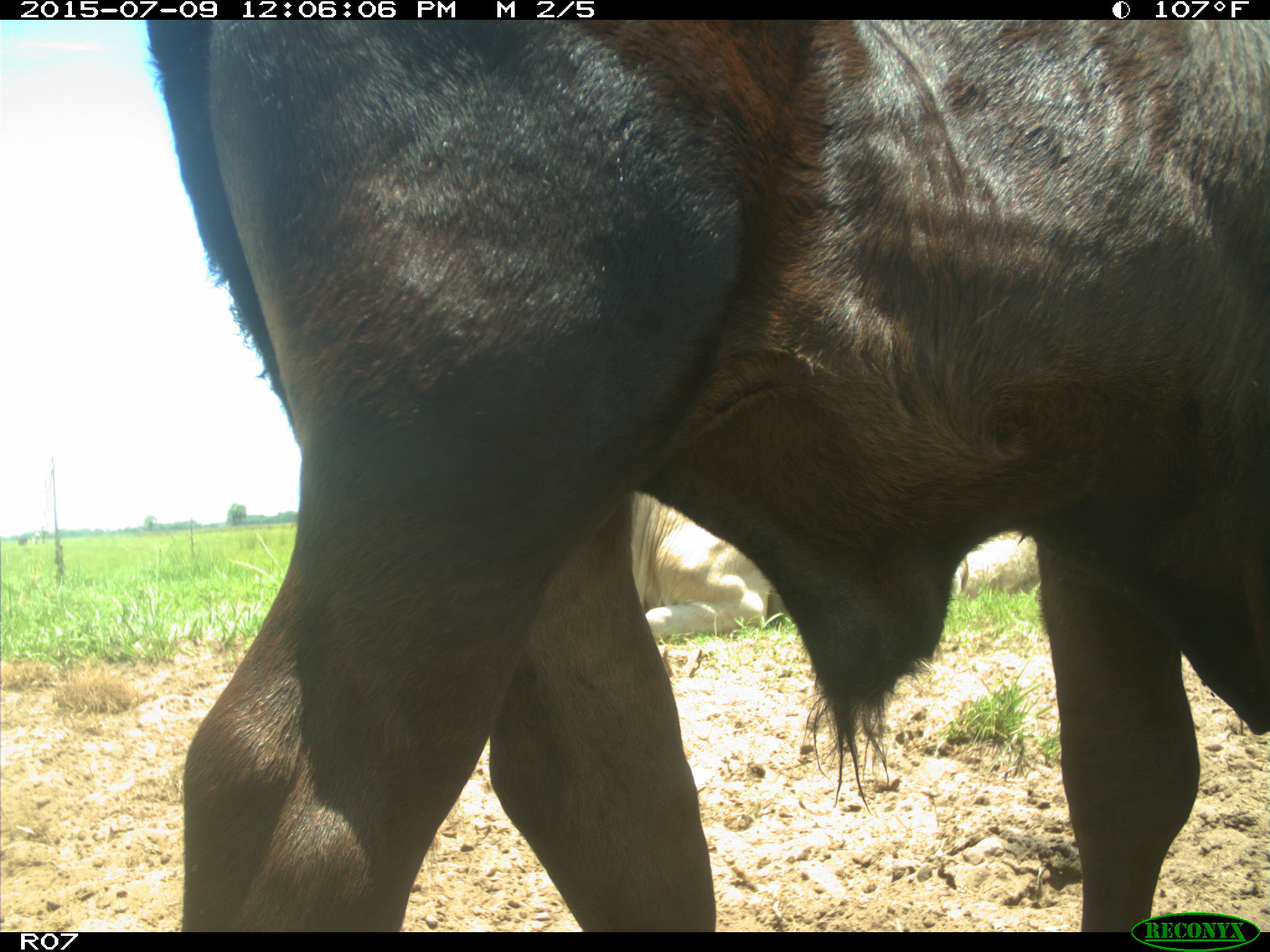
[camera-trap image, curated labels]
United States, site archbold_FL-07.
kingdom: Animalia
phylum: Chordata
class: Mammalia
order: Artiodactyla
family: Bovidae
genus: Bos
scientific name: Bos taurus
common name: domestic cow